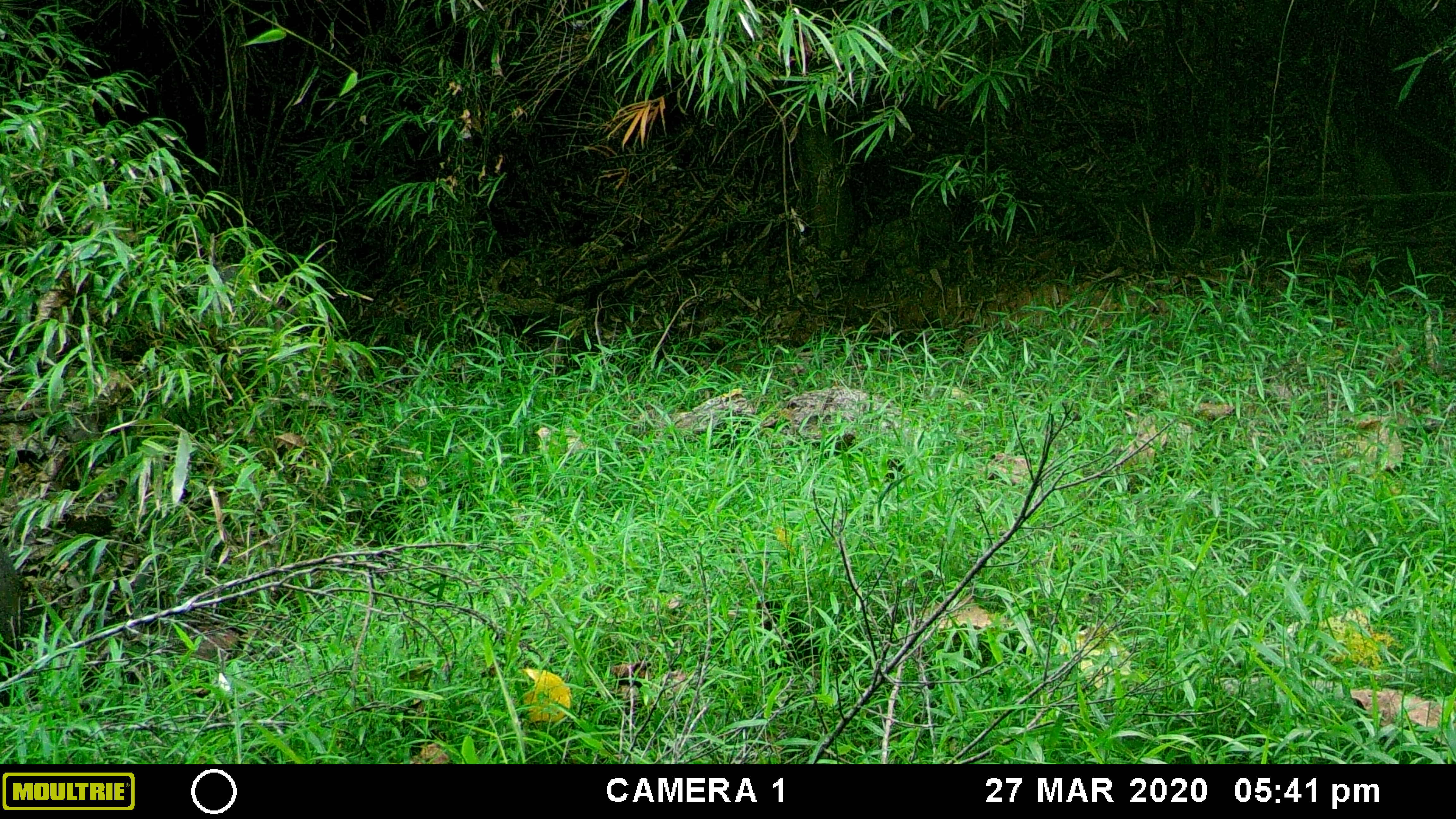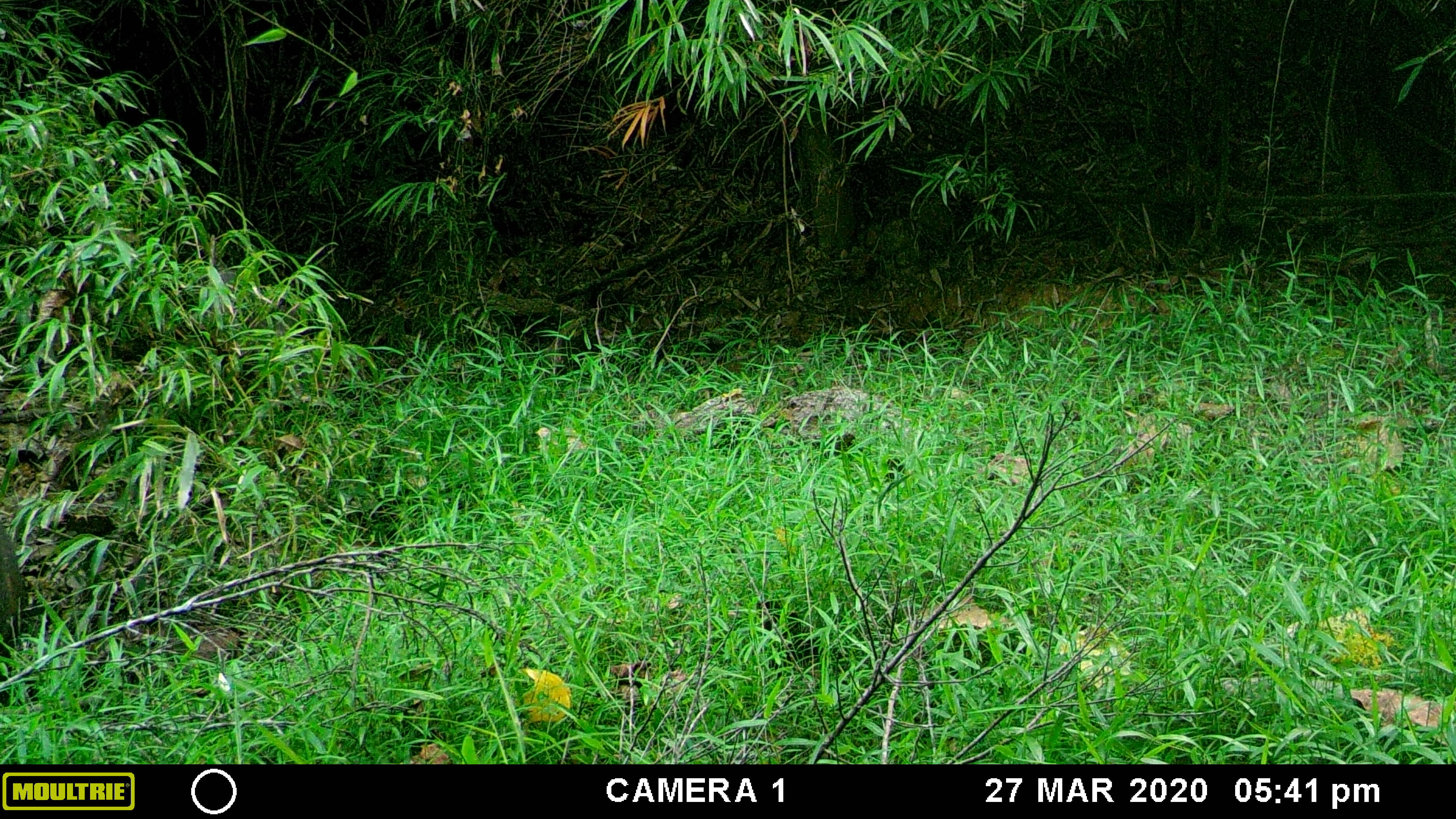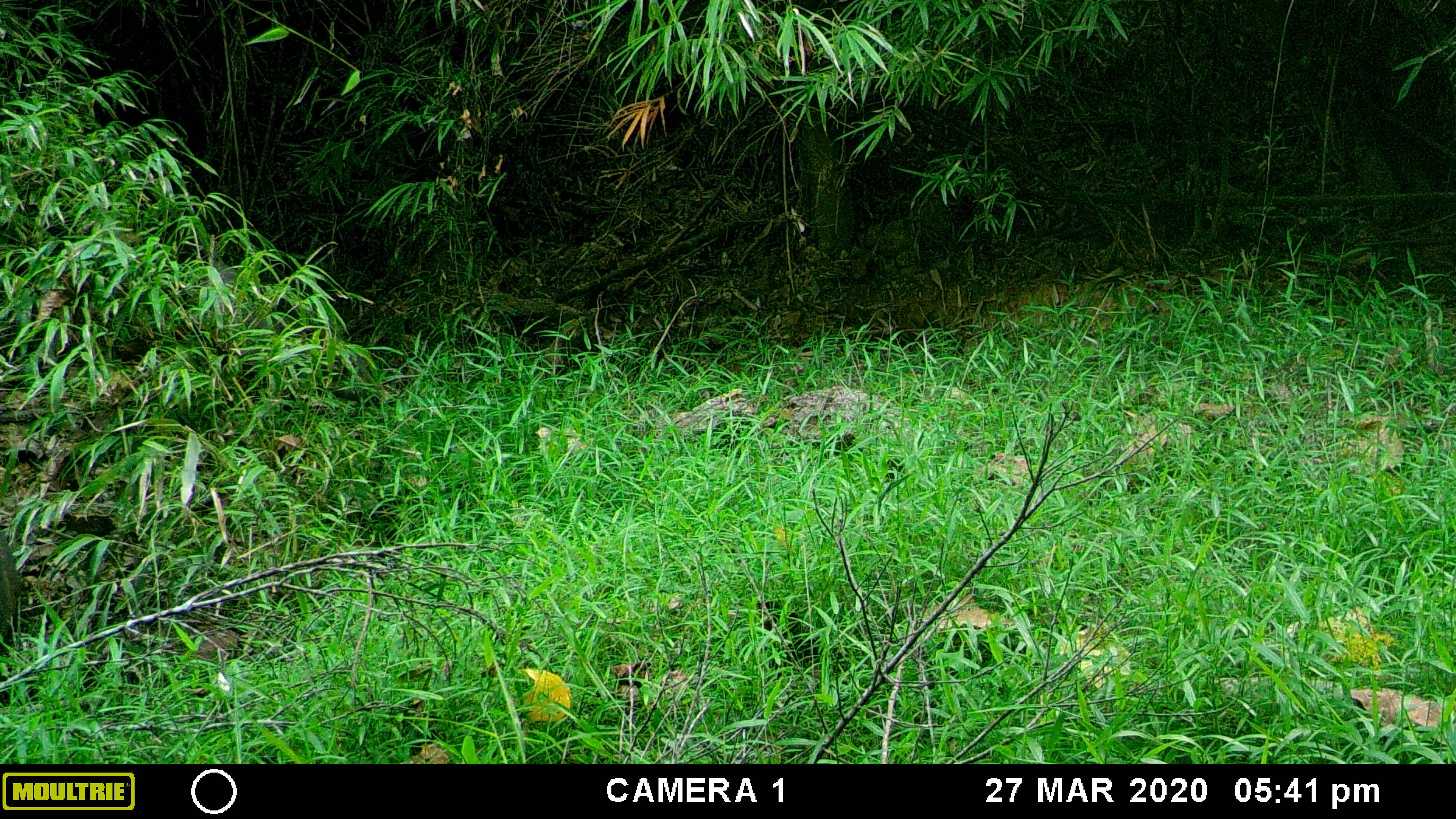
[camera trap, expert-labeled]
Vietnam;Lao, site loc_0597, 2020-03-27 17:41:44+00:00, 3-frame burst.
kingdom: Animalia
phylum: Chordata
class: Mammalia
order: Artiodactyla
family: Suidae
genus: Sus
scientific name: Sus scrofa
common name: eurasian wild pig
Eurasian wild pig (Sus scrofa). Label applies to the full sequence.